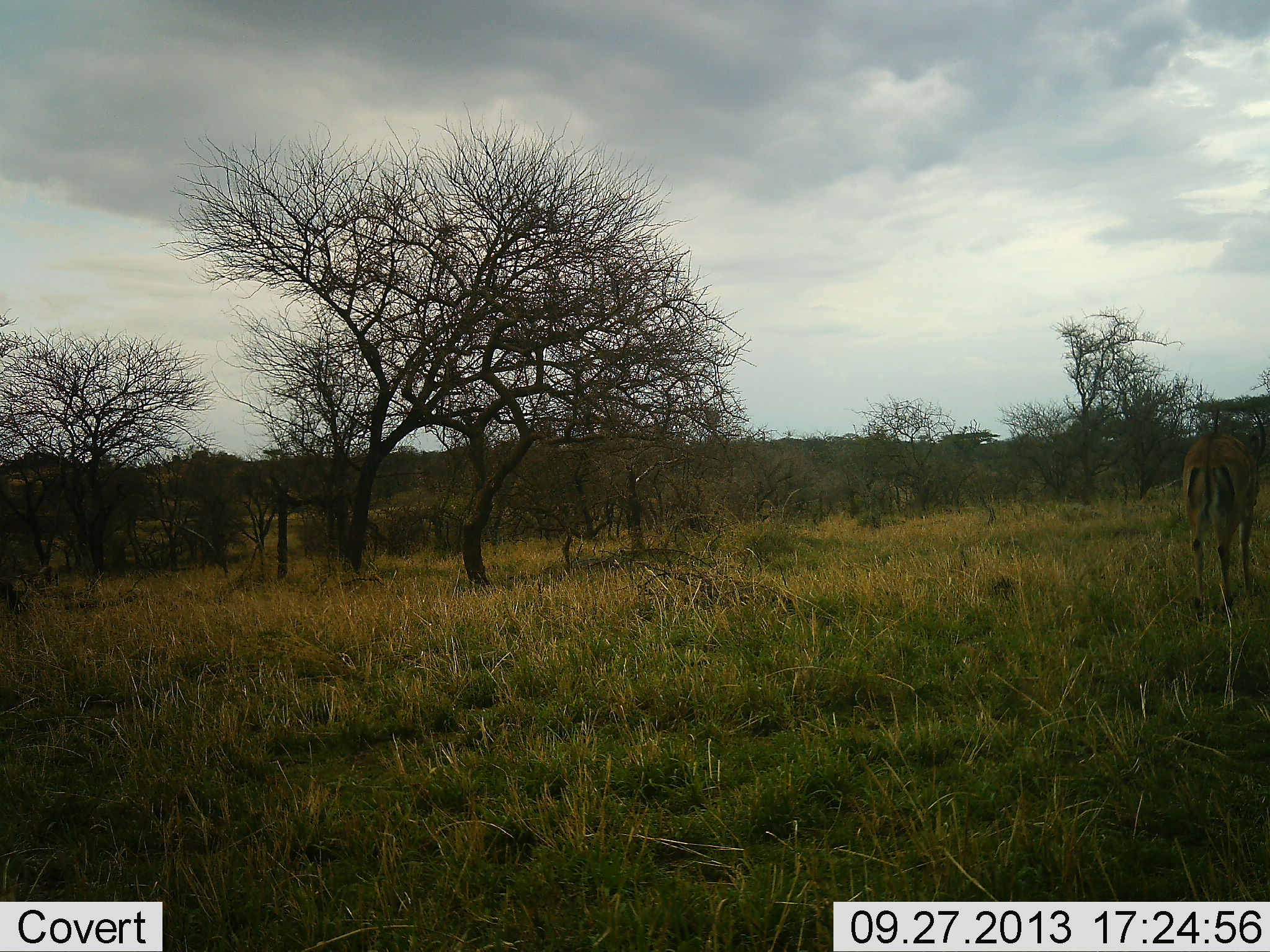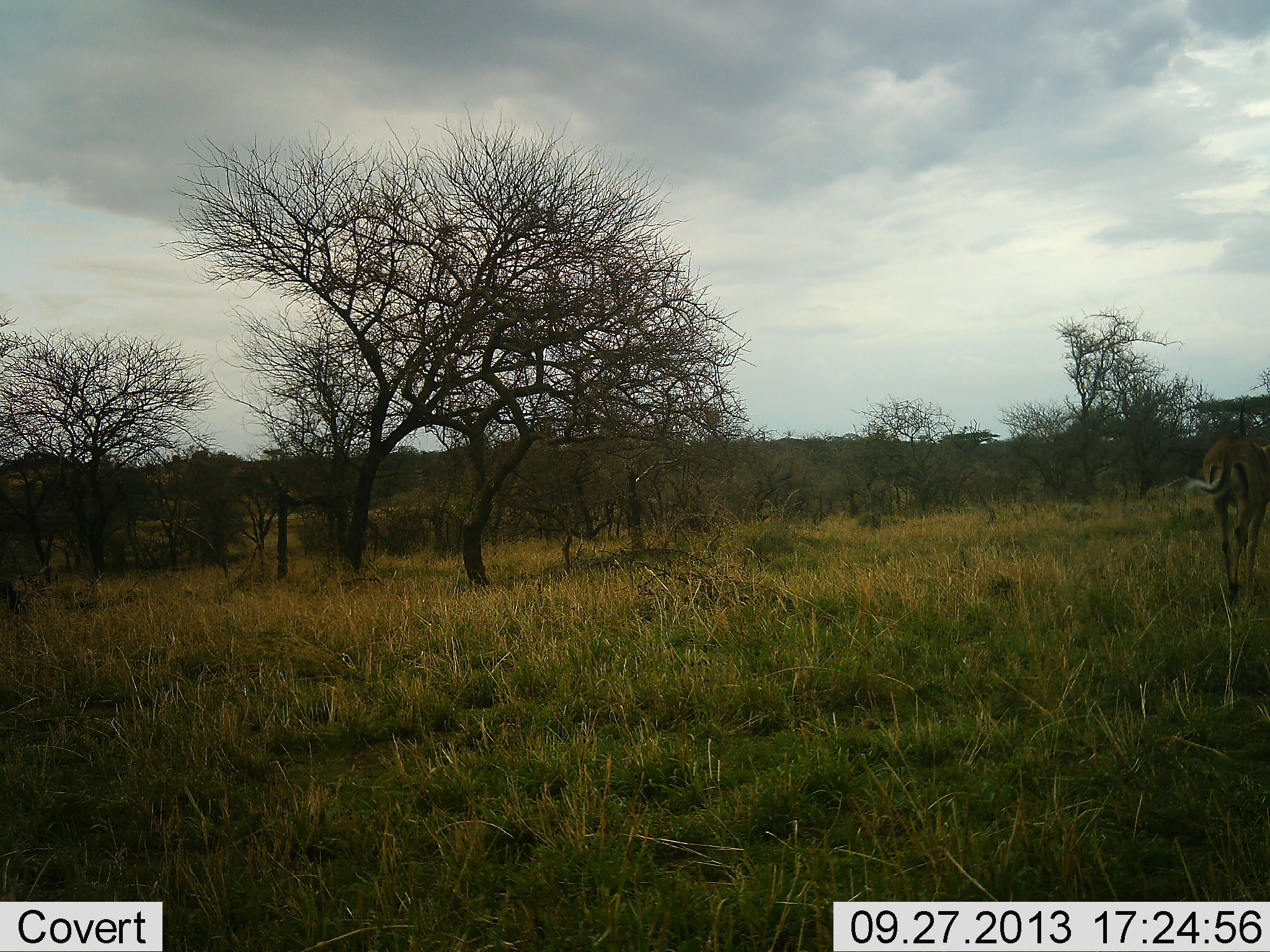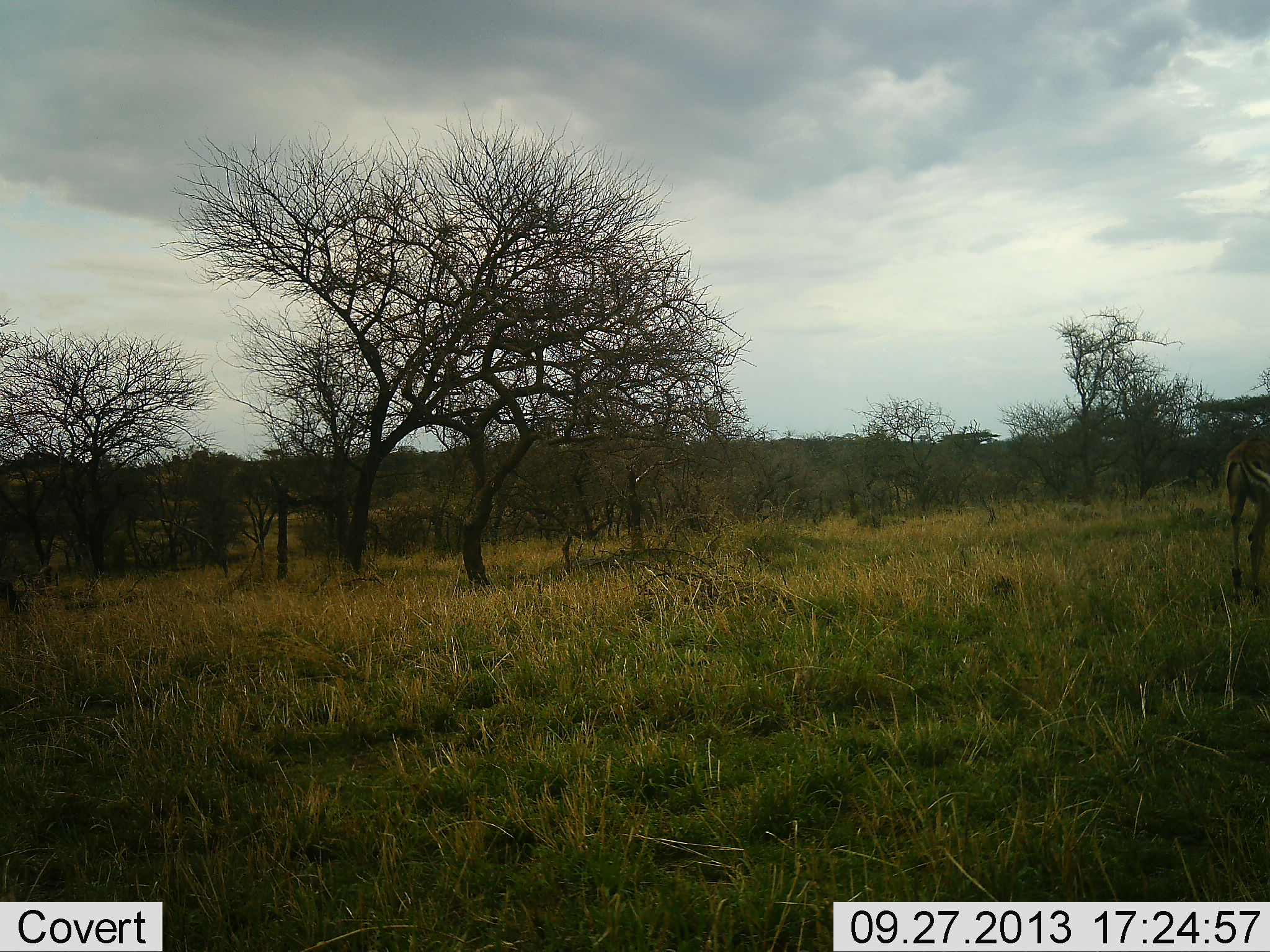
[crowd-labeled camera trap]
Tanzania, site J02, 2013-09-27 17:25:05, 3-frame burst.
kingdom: Animalia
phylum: Chordata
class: Mammalia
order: Artiodactyla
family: Bovidae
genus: Aepyceros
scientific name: Aepyceros melampus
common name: impala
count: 1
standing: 4%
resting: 0%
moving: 96%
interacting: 0%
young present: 0%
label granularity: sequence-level